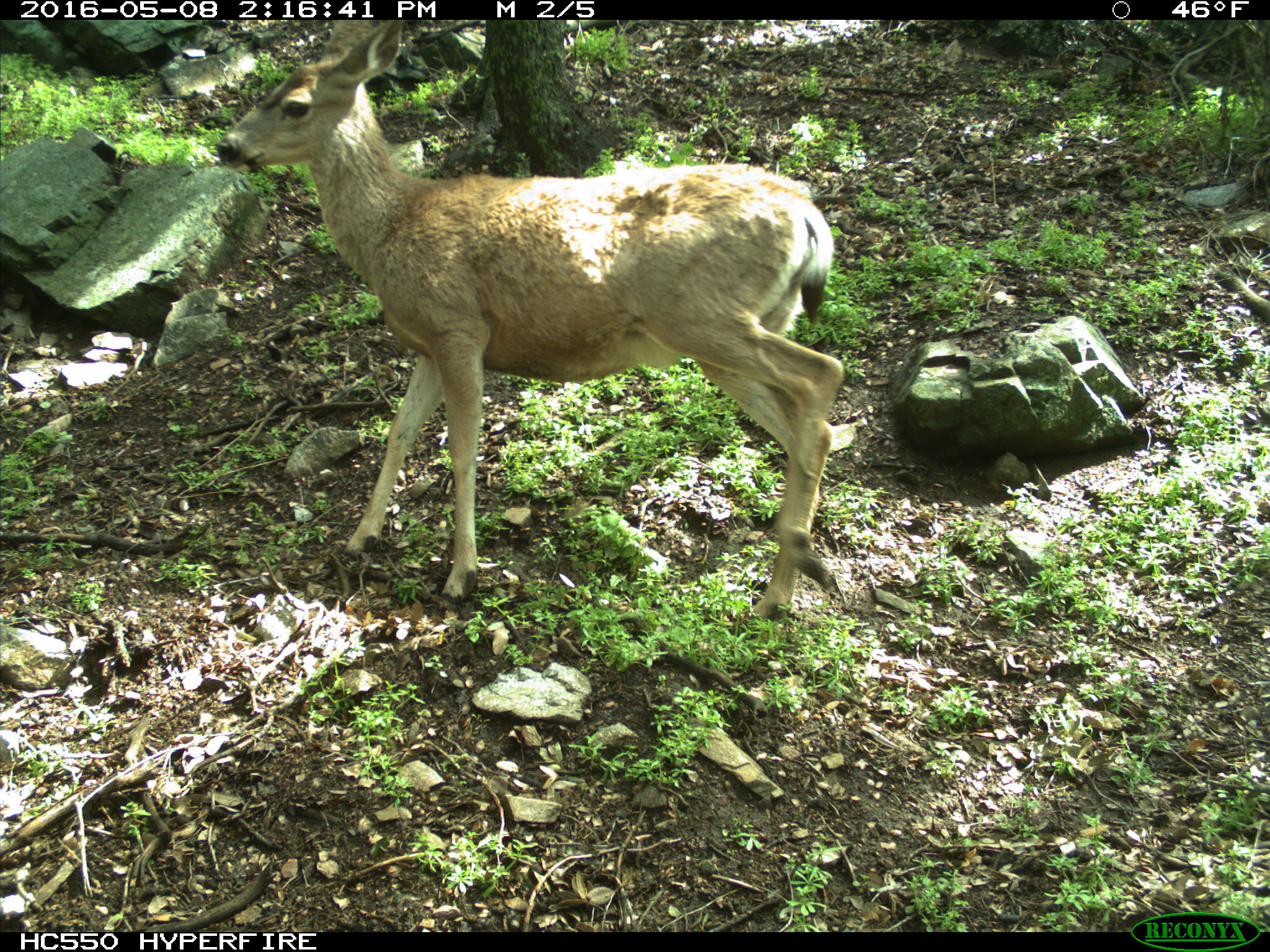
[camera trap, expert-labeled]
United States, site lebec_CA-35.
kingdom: Animalia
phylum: Chordata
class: Mammalia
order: Artiodactyla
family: Cervidae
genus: Odocoileus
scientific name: Odocoileus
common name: deer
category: unidentified deer